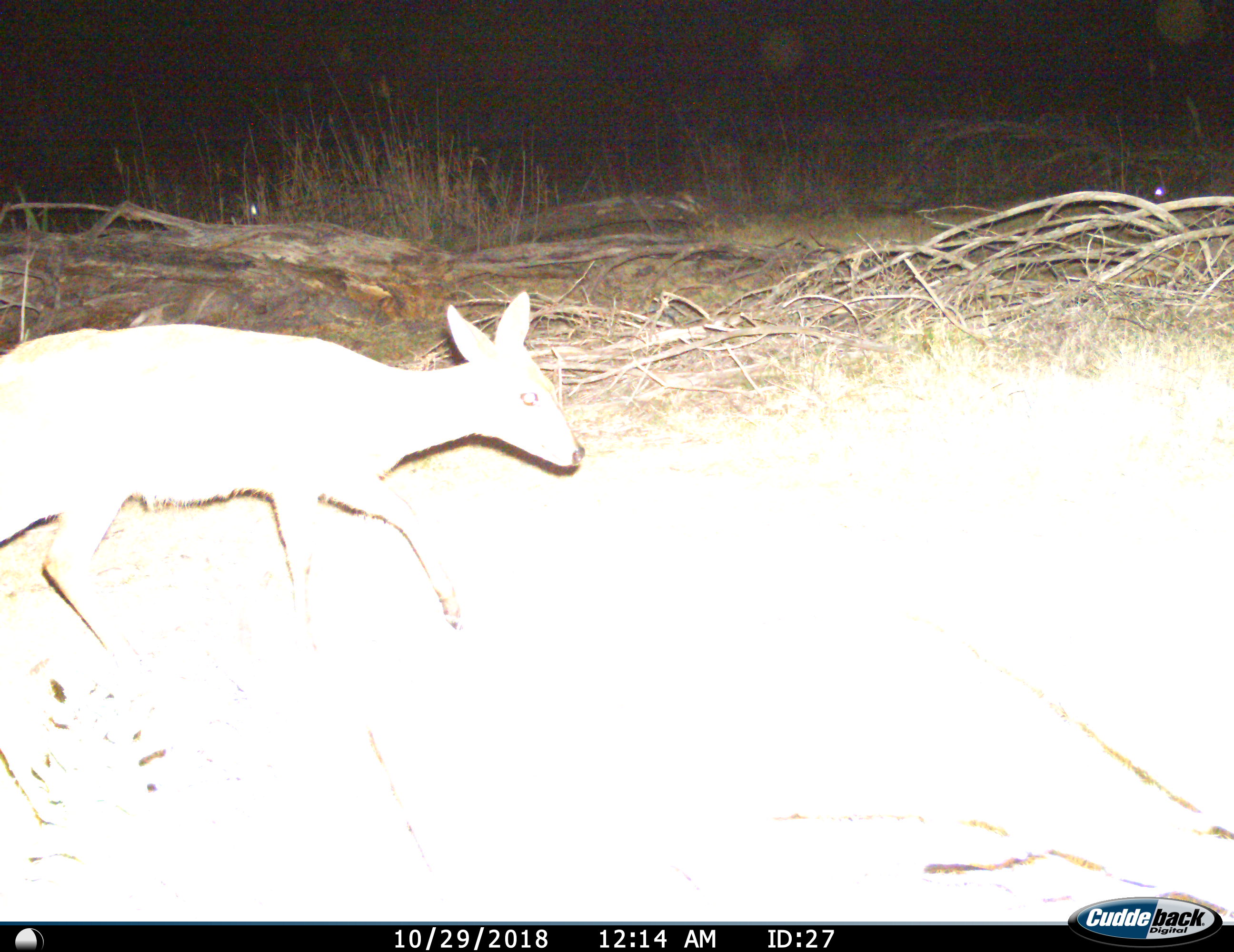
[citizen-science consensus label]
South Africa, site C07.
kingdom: Animalia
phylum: Chordata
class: Mammalia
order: Artiodactyla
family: Bovidae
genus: Sylvicapra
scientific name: Sylvicapra grimmia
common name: common grey duiker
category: duikercommongrey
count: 1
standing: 0%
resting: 0%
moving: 100%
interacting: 0%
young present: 0%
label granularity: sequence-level